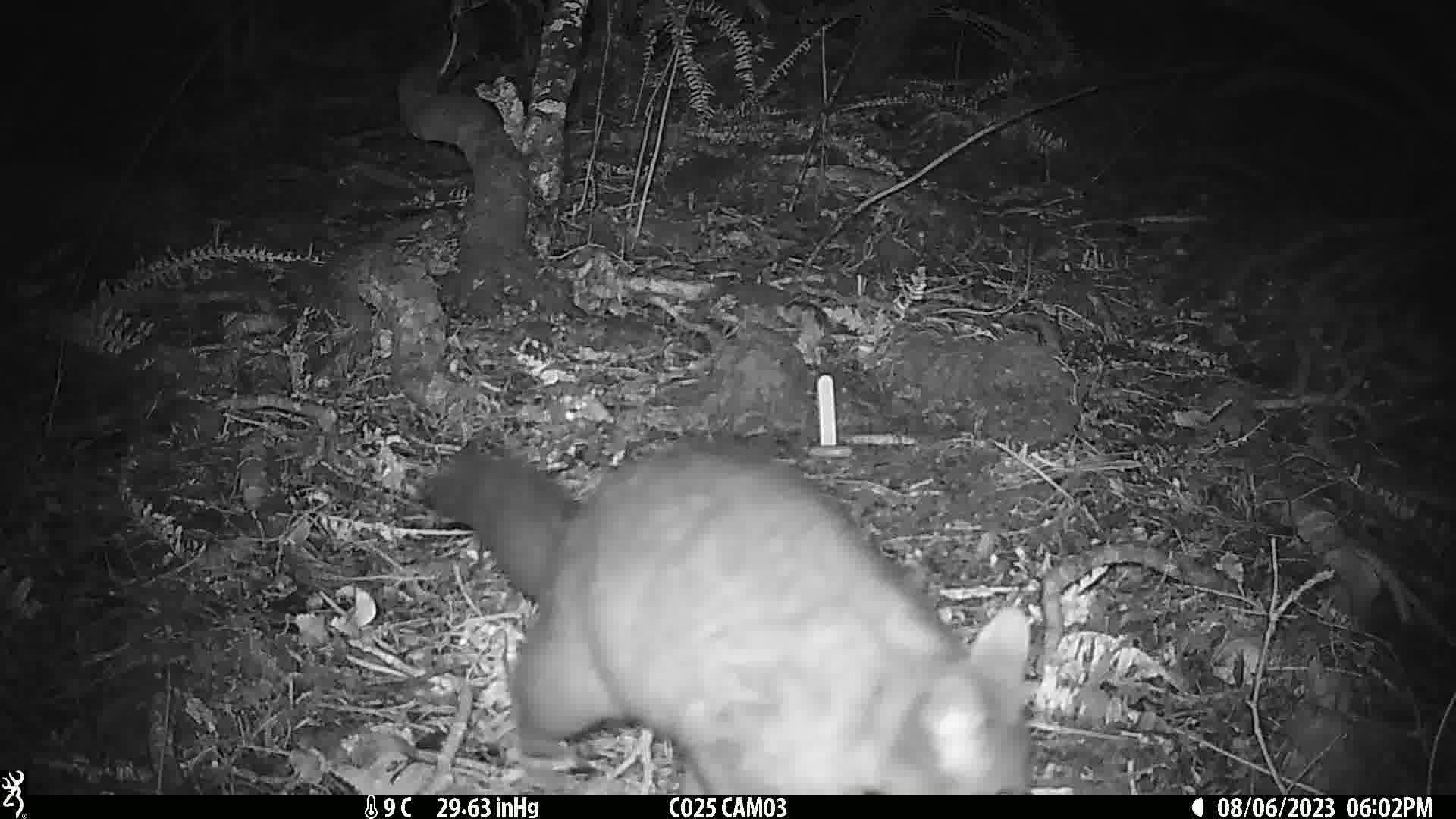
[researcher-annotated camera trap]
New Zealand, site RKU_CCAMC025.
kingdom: Animalia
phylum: Chordata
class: Mammalia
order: Diprotodontia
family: Phalangeridae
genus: Trichosurus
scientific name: Trichosurus vulpecula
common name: common brushtail possum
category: possum